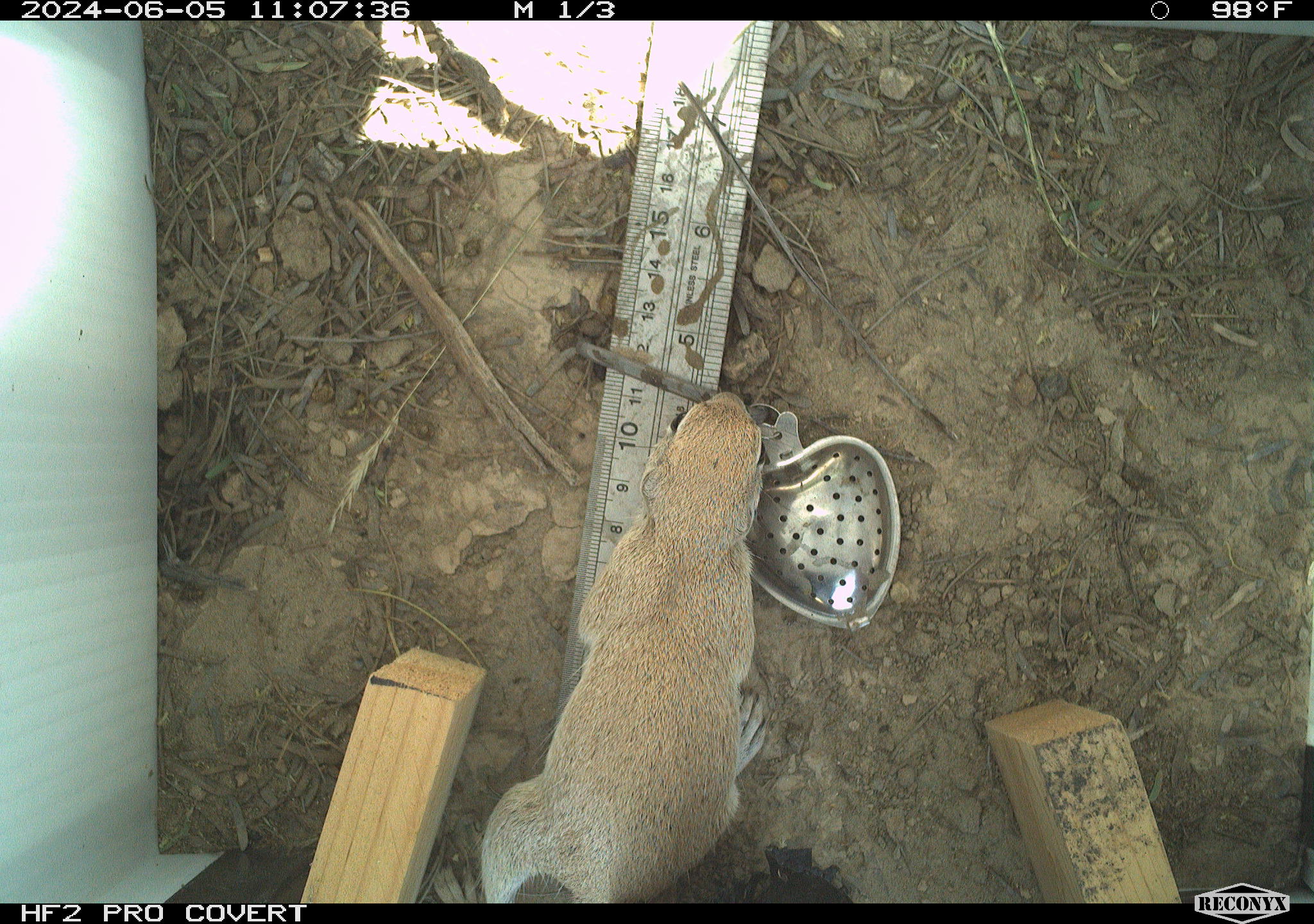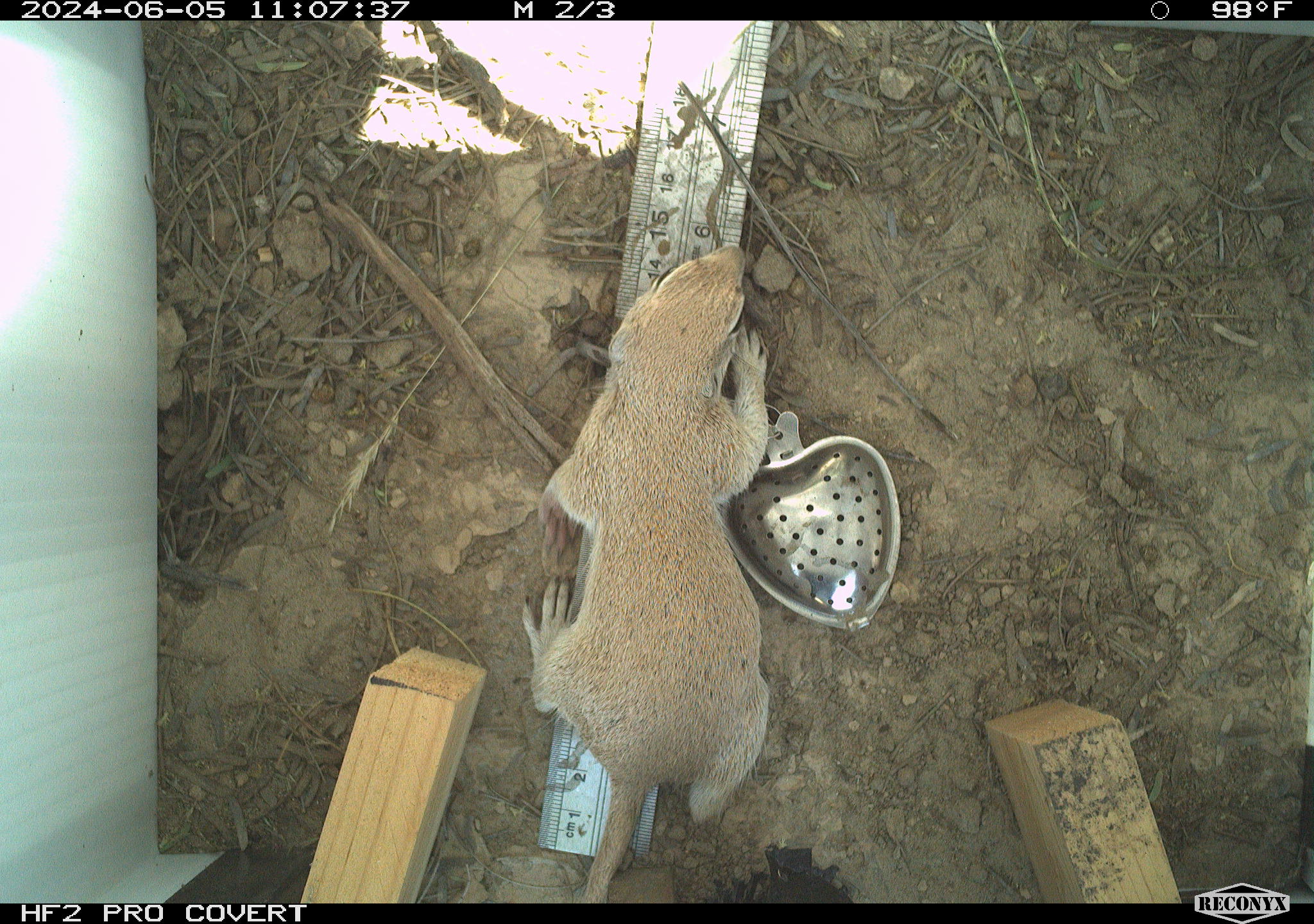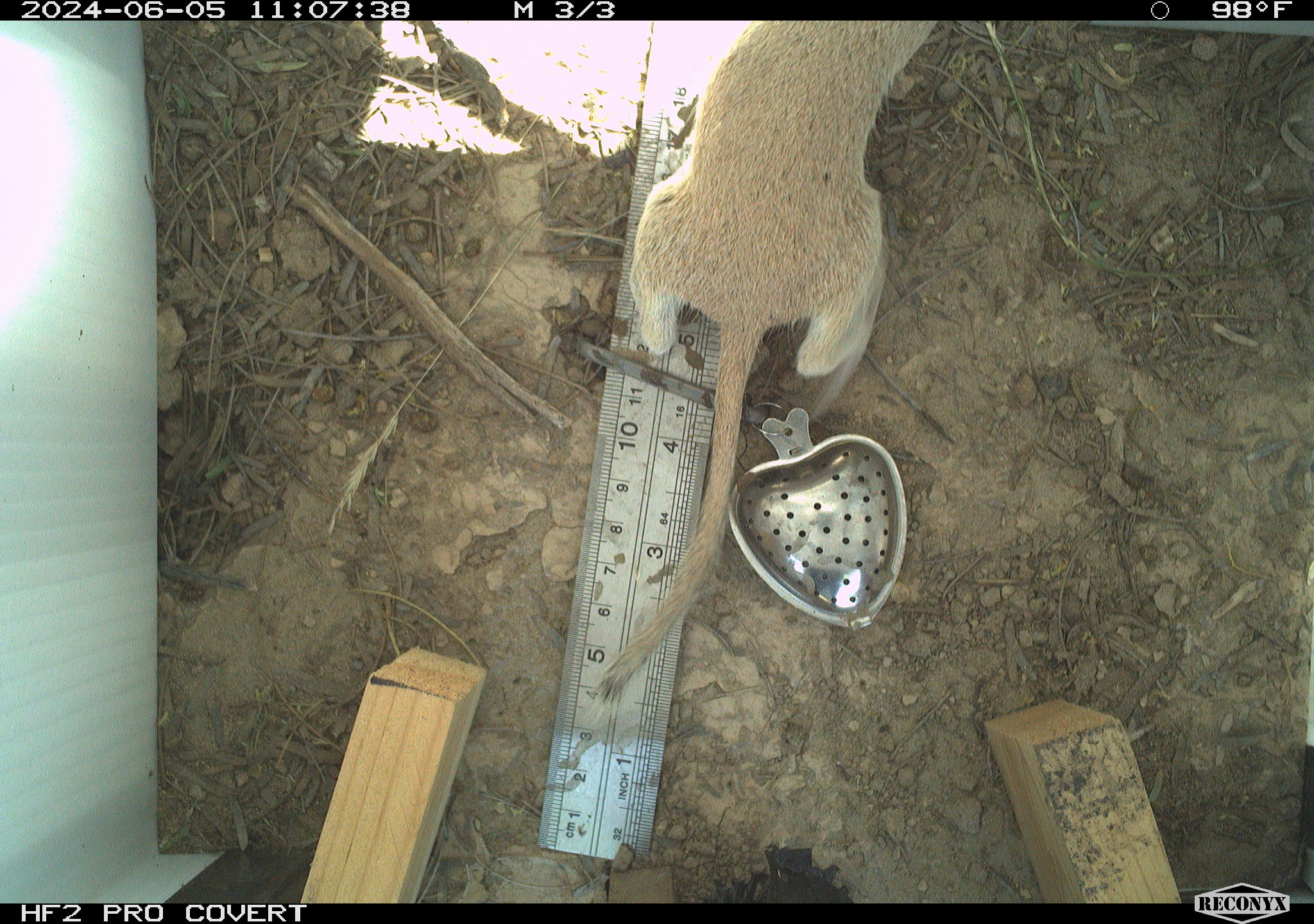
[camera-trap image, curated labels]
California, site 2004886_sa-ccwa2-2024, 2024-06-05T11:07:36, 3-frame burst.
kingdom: Animalia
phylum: Chordata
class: Mammalia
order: Rodentia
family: Sciuridae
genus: Xerospermophilus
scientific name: Xerospermophilus tereticaudus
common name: round-tailed ground squirrel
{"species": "round-tailed ground squirrel (Xerospermophilus tereticaudus)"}